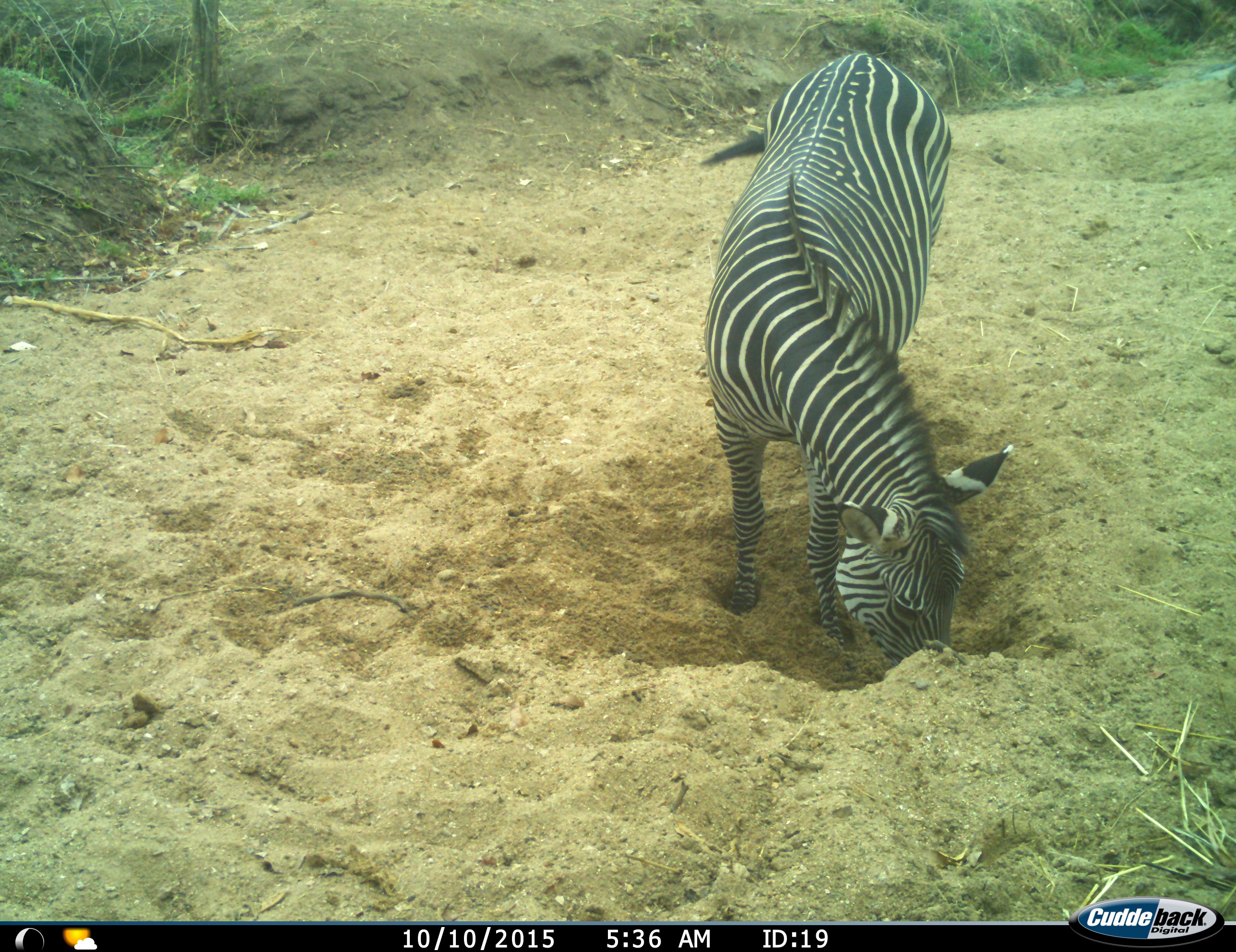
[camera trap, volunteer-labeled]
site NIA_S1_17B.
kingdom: Animalia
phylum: Chordata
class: Mammalia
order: Perissodactyla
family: Equidae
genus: Equus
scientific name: Equus quagga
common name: plains zebra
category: zebraplains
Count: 1.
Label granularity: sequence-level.